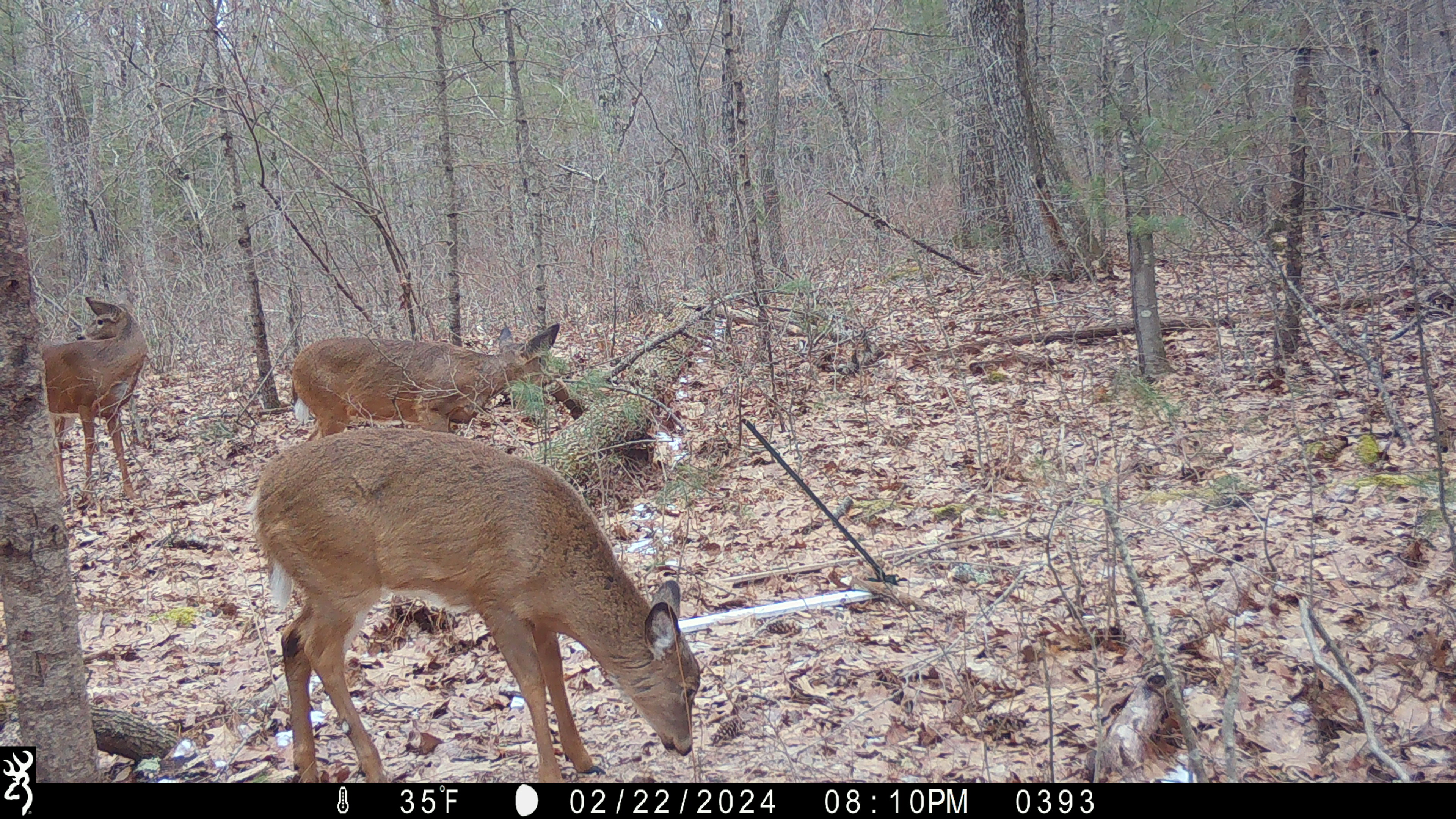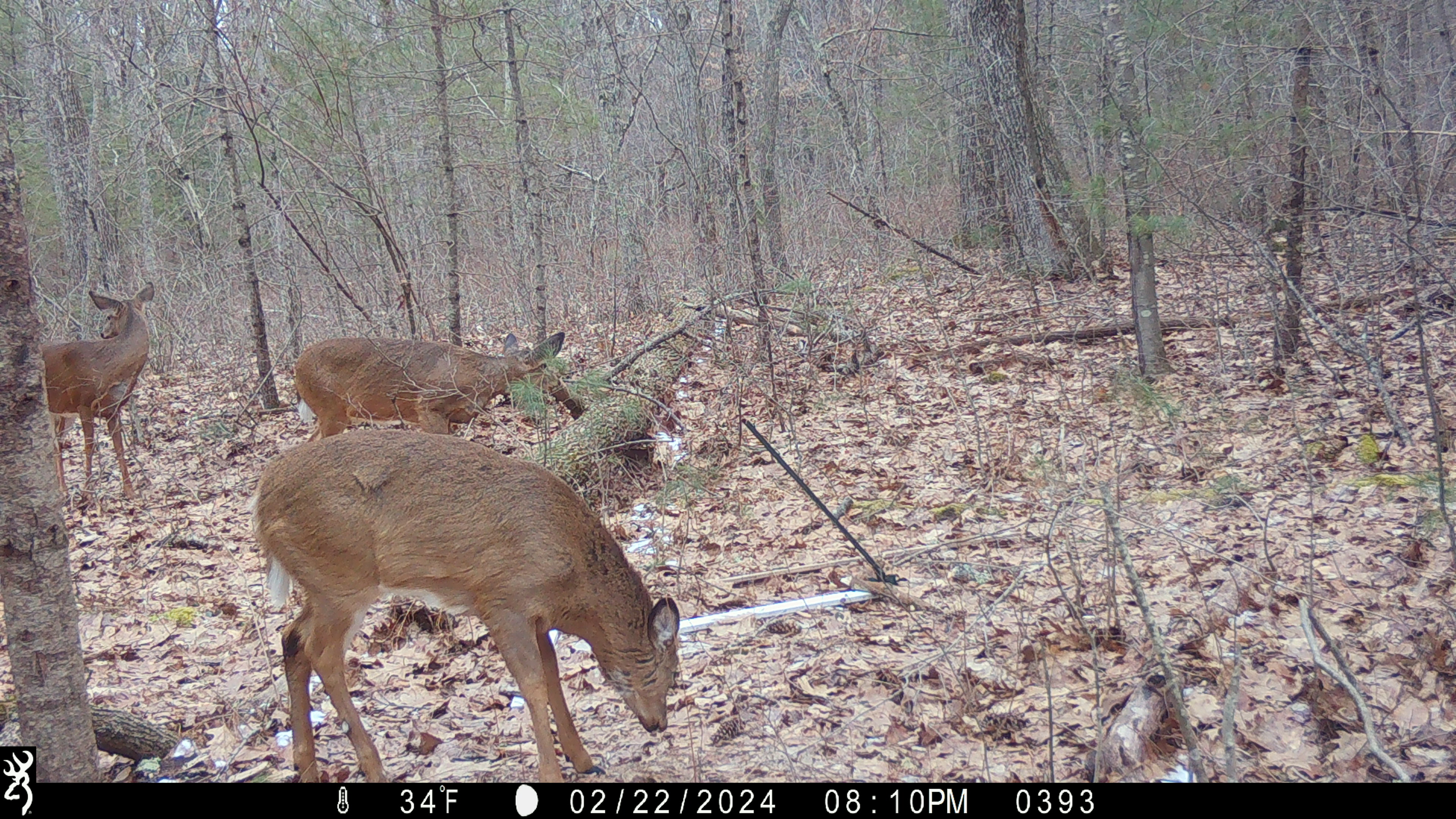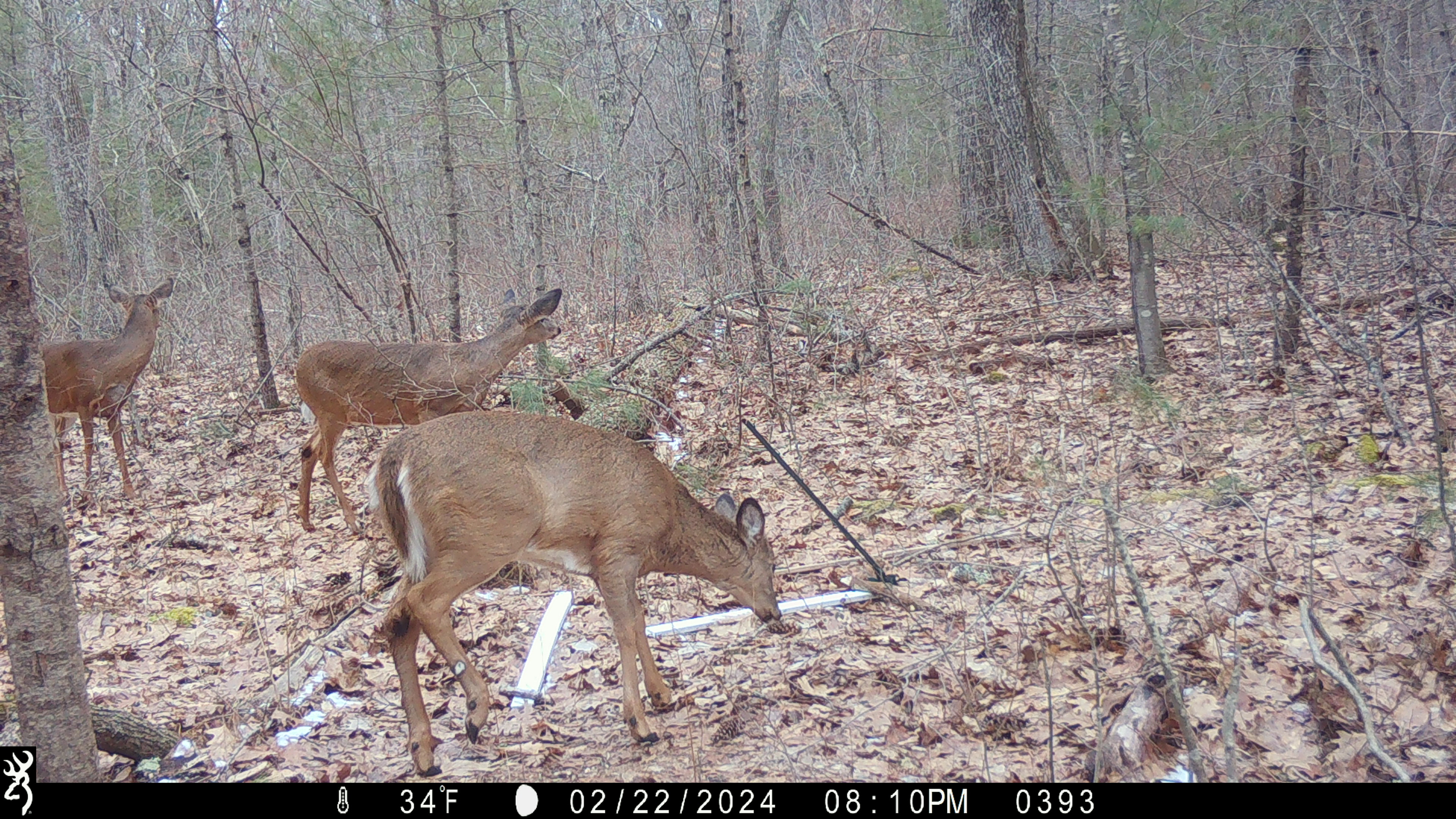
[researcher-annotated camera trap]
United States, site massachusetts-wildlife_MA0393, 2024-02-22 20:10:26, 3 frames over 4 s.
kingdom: Animalia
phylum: Chordata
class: Mammalia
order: Artiodactyla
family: Cervidae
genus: Odocoileus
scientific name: Odocoileus virginianus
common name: white-tailed deer